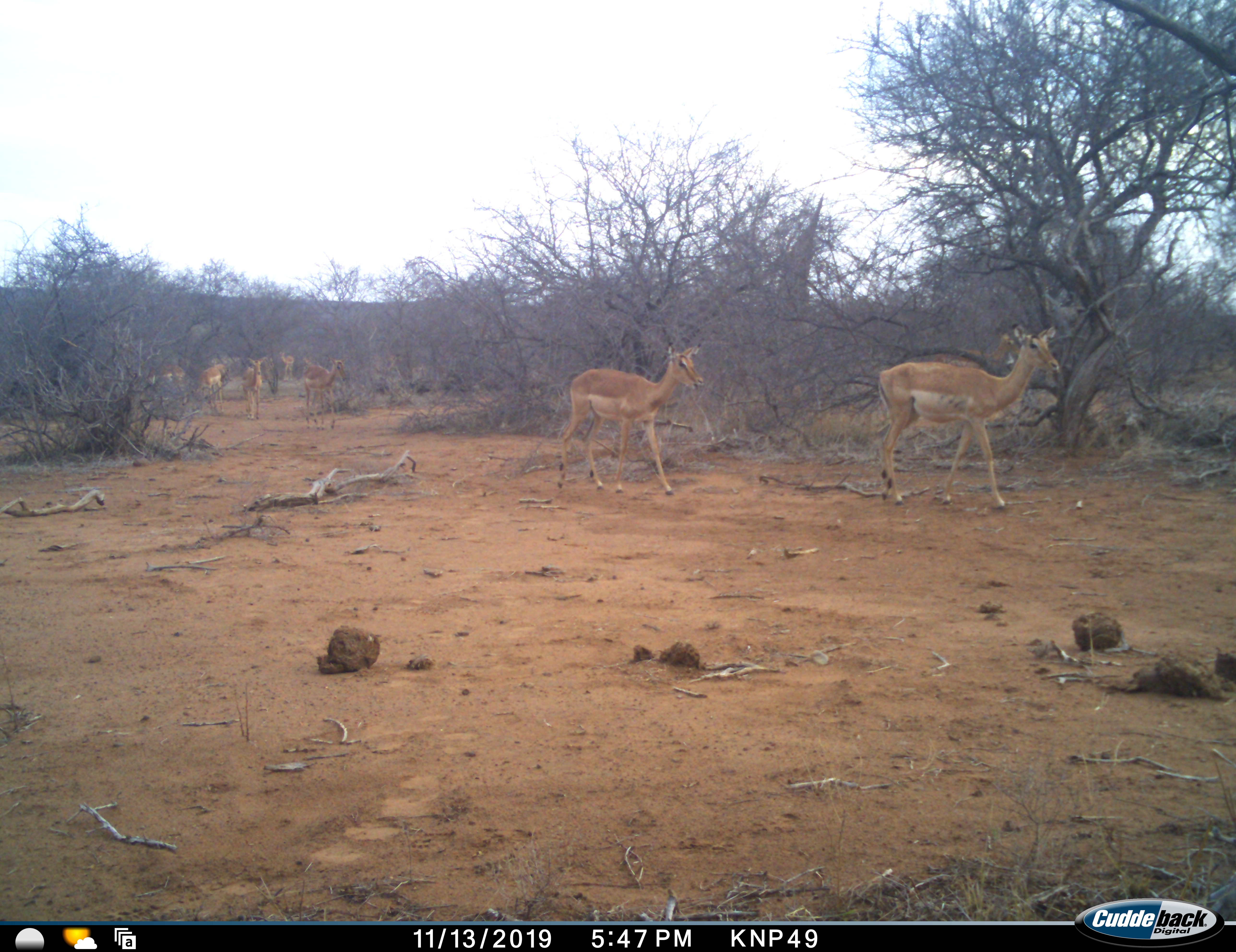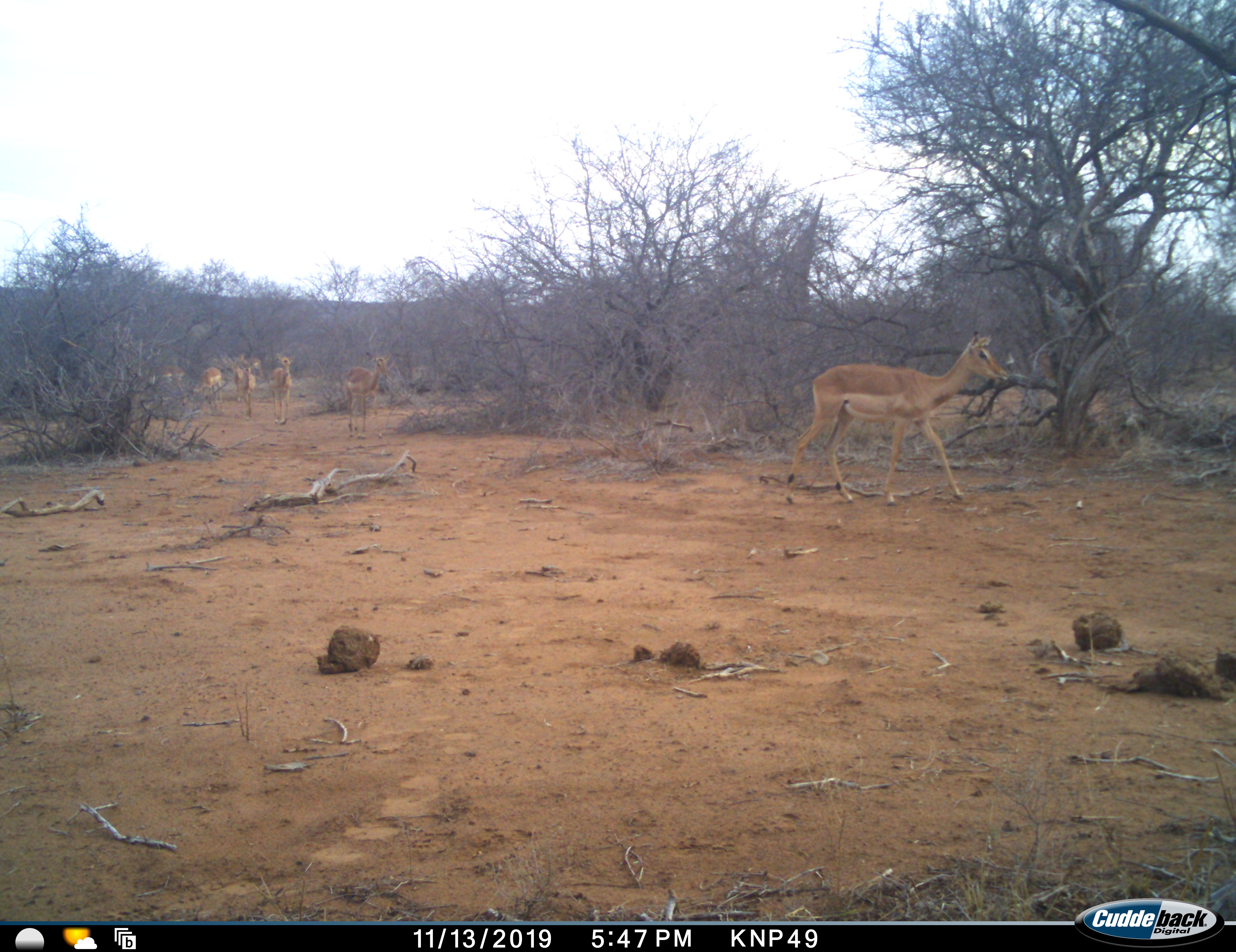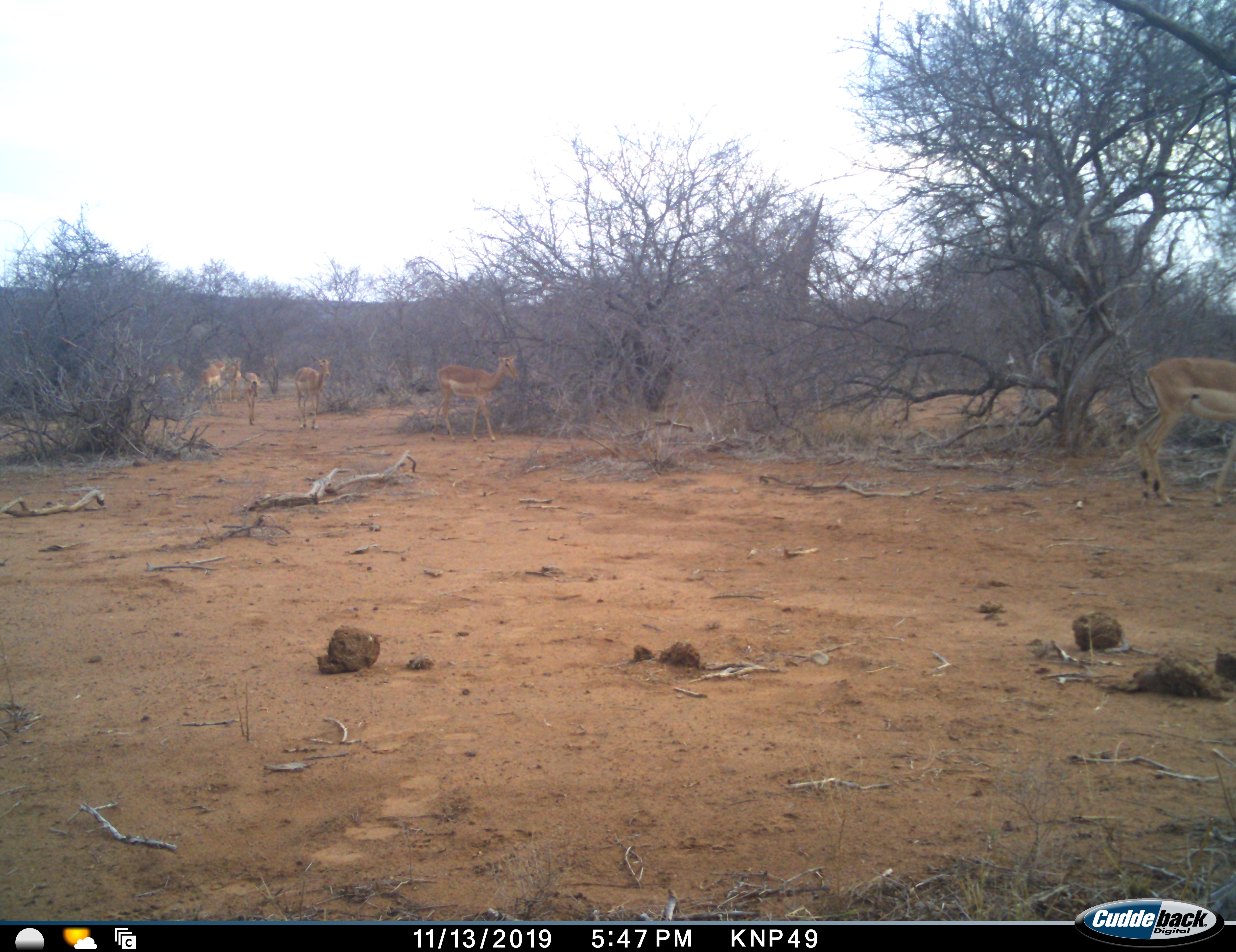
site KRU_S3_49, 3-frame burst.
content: unidentified animal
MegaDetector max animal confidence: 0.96